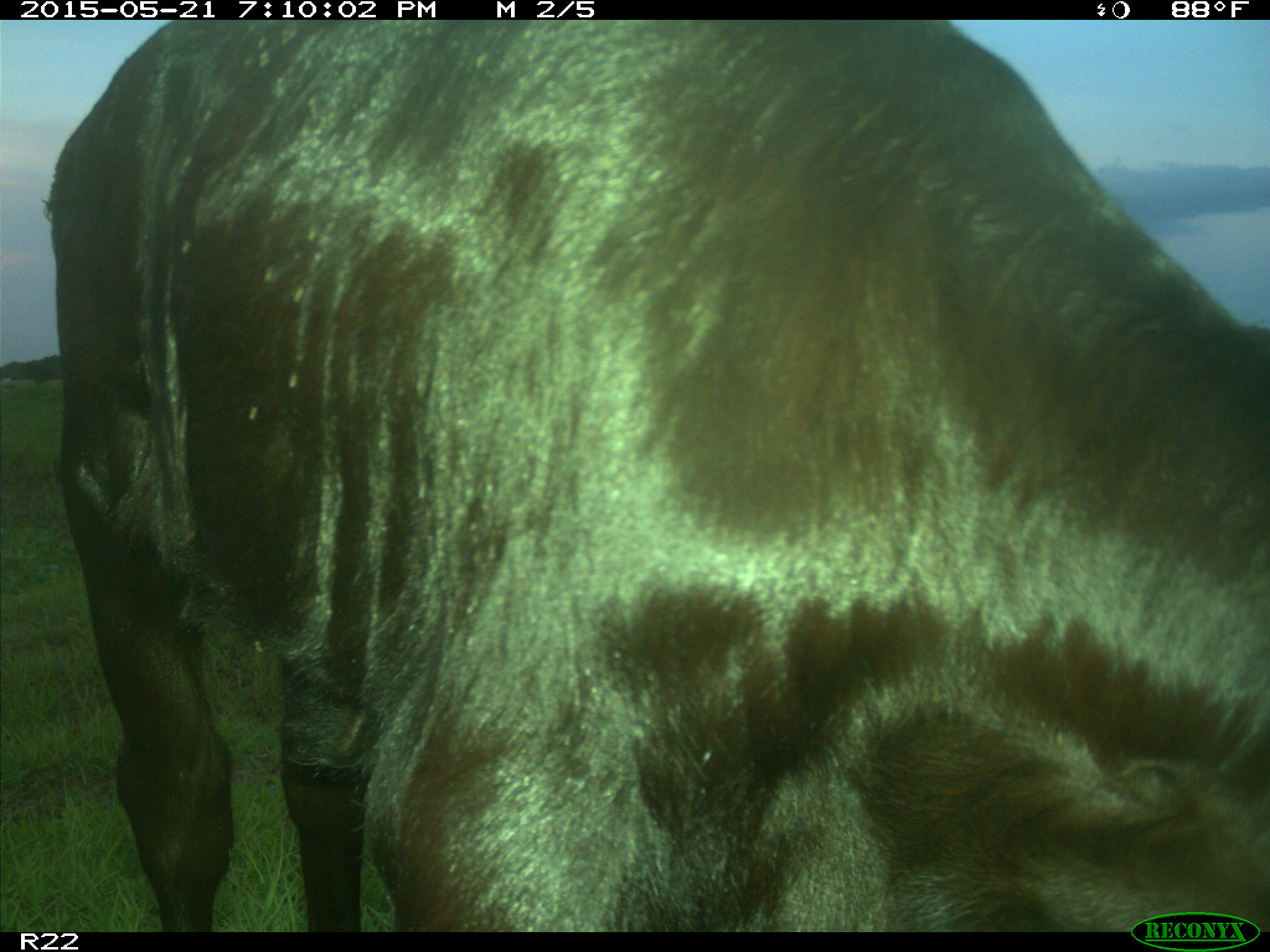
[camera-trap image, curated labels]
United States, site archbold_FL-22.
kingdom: Animalia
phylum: Chordata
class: Mammalia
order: Artiodactyla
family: Bovidae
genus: Bos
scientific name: Bos taurus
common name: domestic cow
Bos taurus (domestic cow).